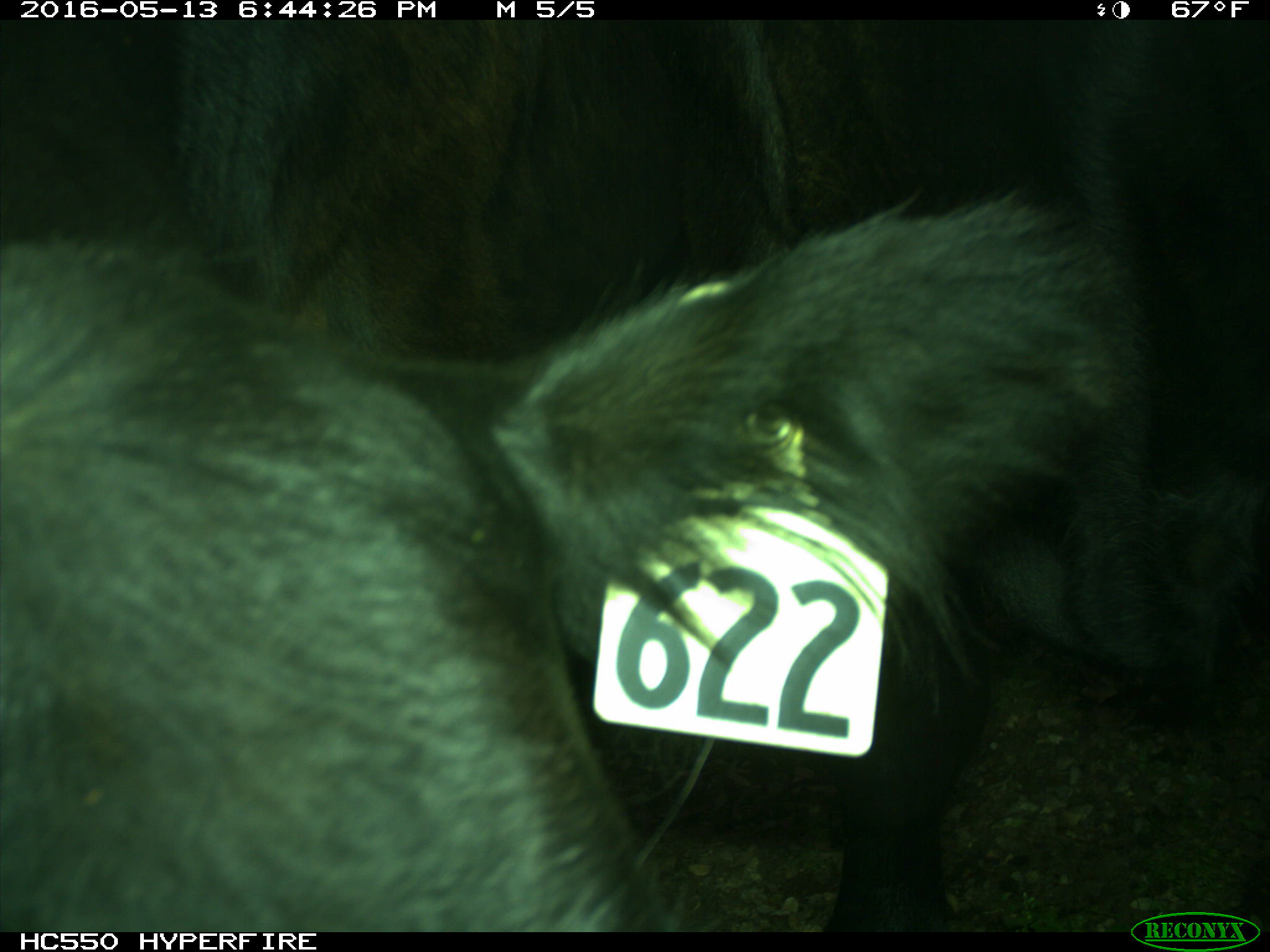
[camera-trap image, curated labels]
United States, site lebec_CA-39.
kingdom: Animalia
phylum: Chordata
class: Mammalia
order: Artiodactyla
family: Bovidae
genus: Bos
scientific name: Bos taurus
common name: domestic cow